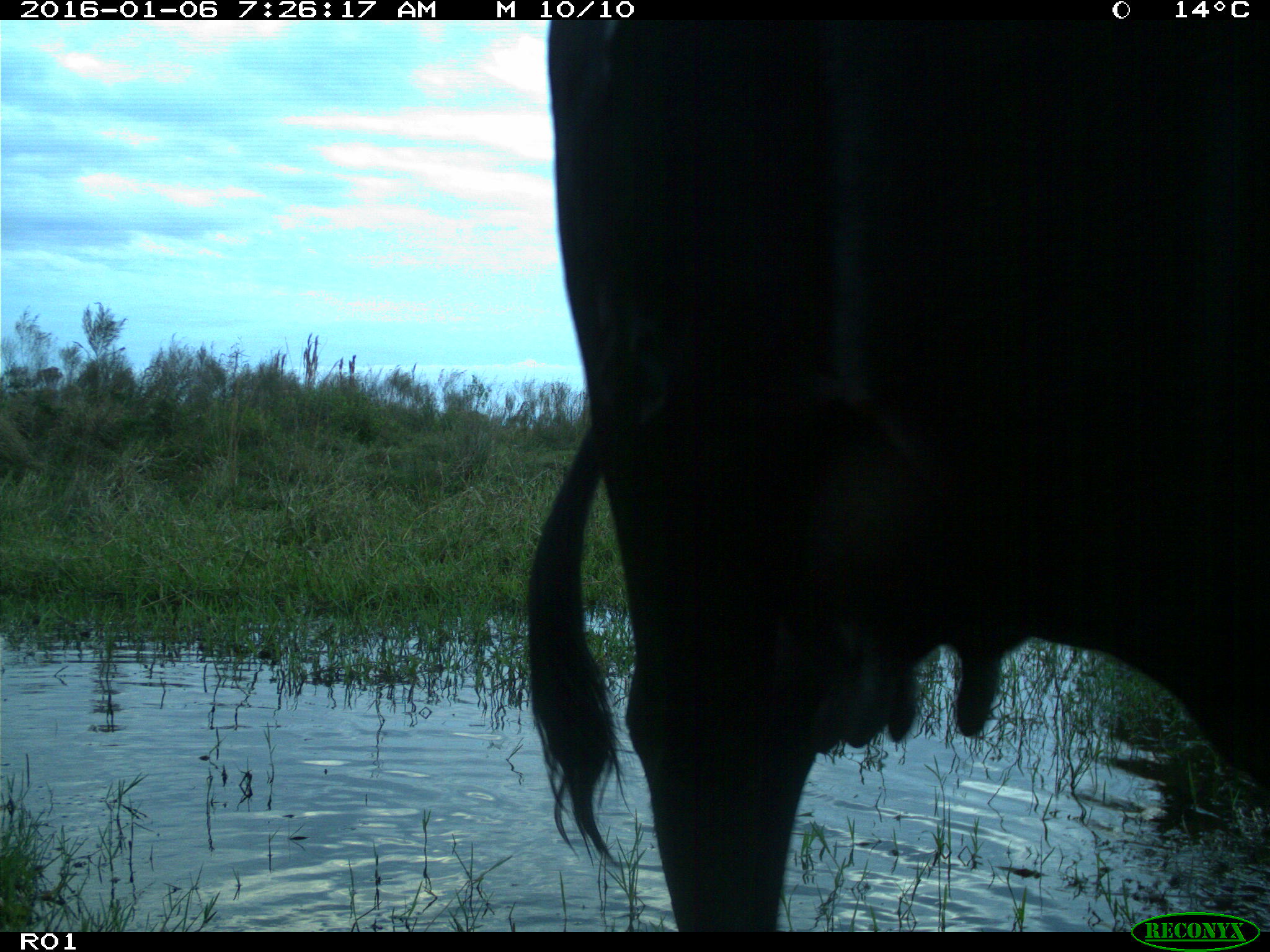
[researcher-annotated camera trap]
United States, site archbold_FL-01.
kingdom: Animalia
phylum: Chordata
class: Mammalia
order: Artiodactyla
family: Bovidae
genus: Bos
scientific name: Bos taurus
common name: domestic cow